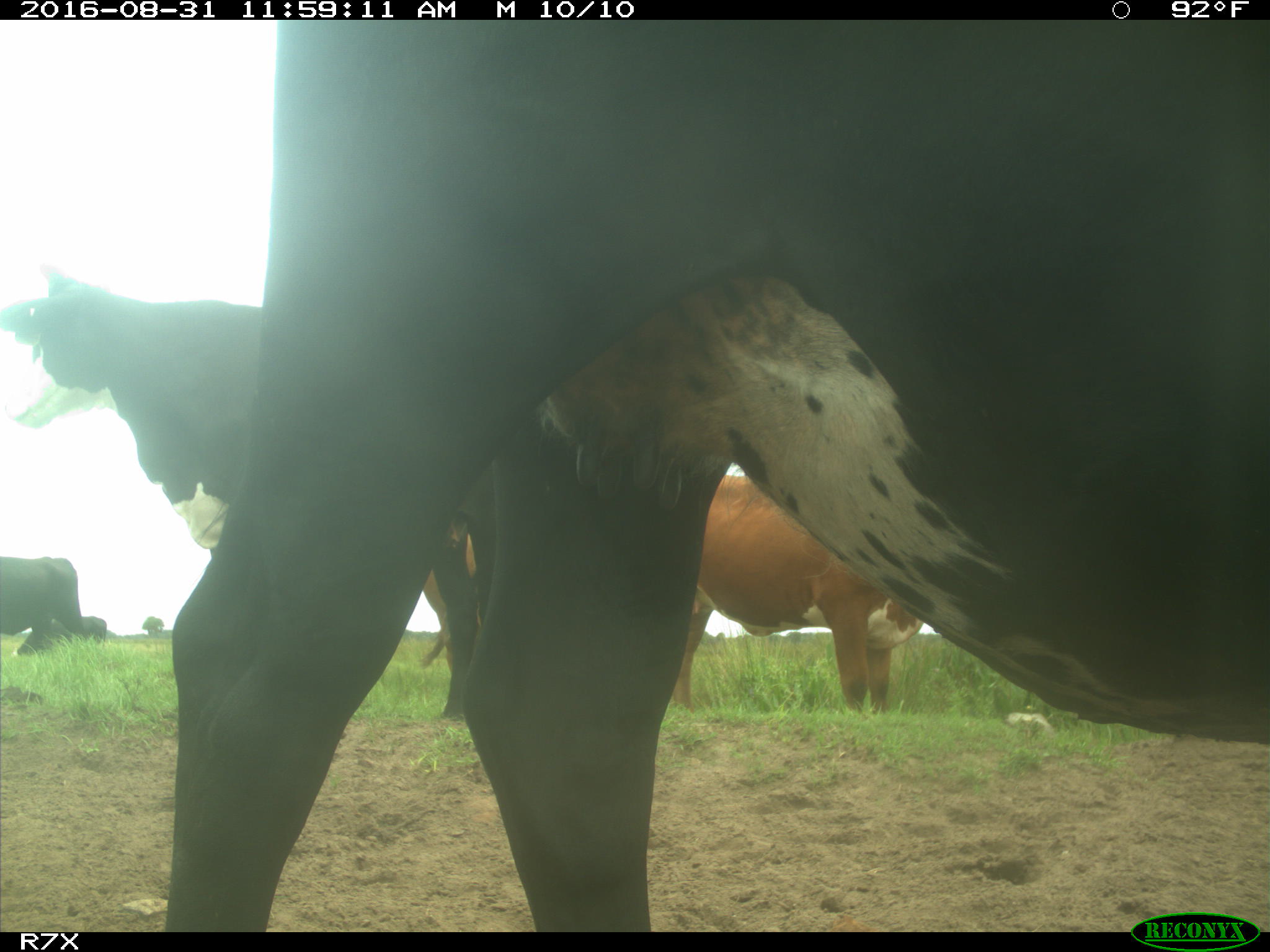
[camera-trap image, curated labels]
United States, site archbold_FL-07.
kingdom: Animalia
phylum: Chordata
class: Mammalia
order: Artiodactyla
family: Bovidae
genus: Bos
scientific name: Bos taurus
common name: domestic cow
Bos taurus (domestic cow).